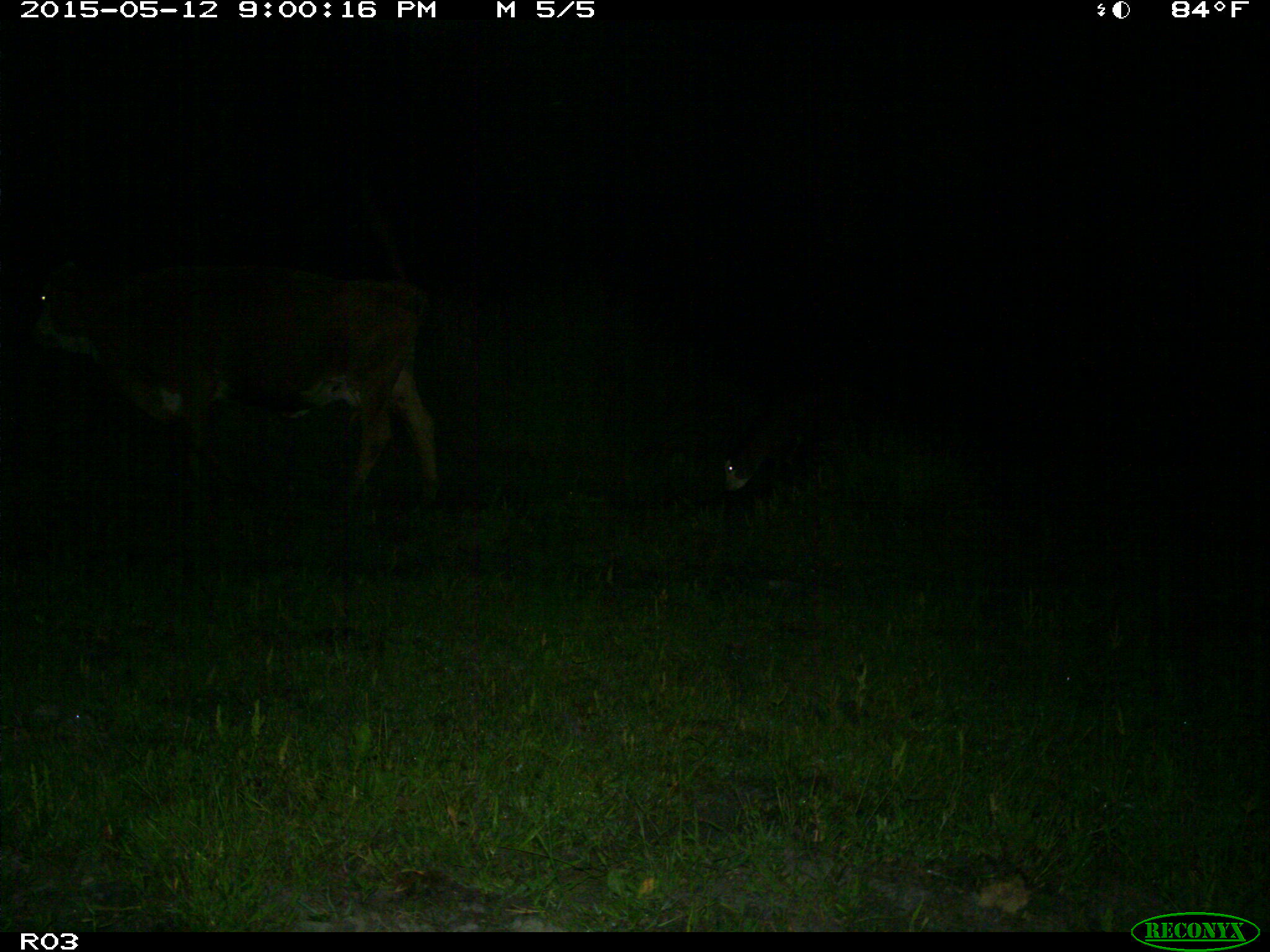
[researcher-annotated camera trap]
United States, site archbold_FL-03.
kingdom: Animalia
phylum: Chordata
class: Mammalia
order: Artiodactyla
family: Bovidae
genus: Bos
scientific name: Bos taurus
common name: domestic cow